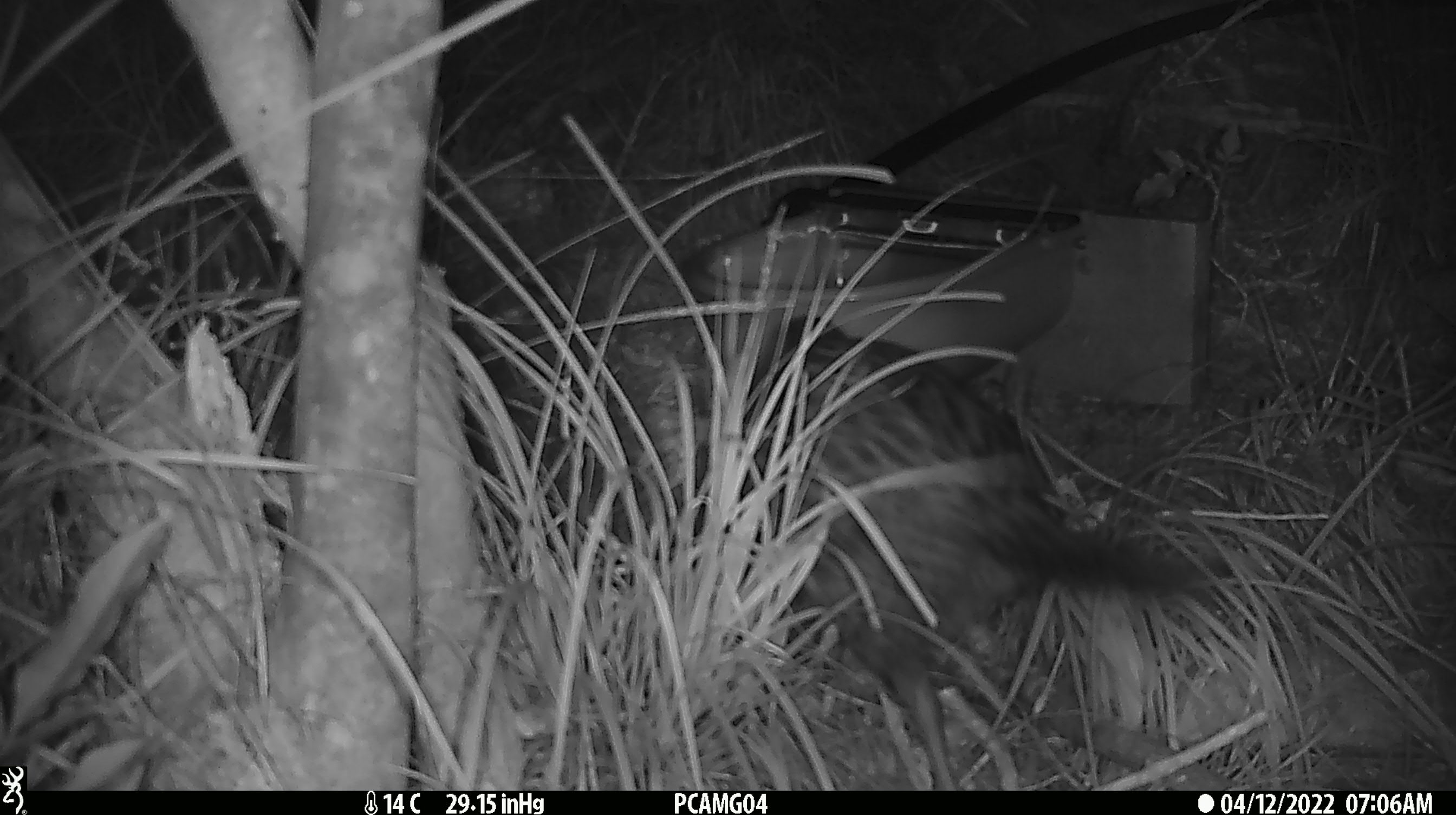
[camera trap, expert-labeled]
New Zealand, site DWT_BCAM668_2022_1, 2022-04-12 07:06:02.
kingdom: Animalia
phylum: Chordata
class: Aves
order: Gruiformes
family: Rallidae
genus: Gallirallus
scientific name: Gallirallus australis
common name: weka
Weka (Gallirallus australis).